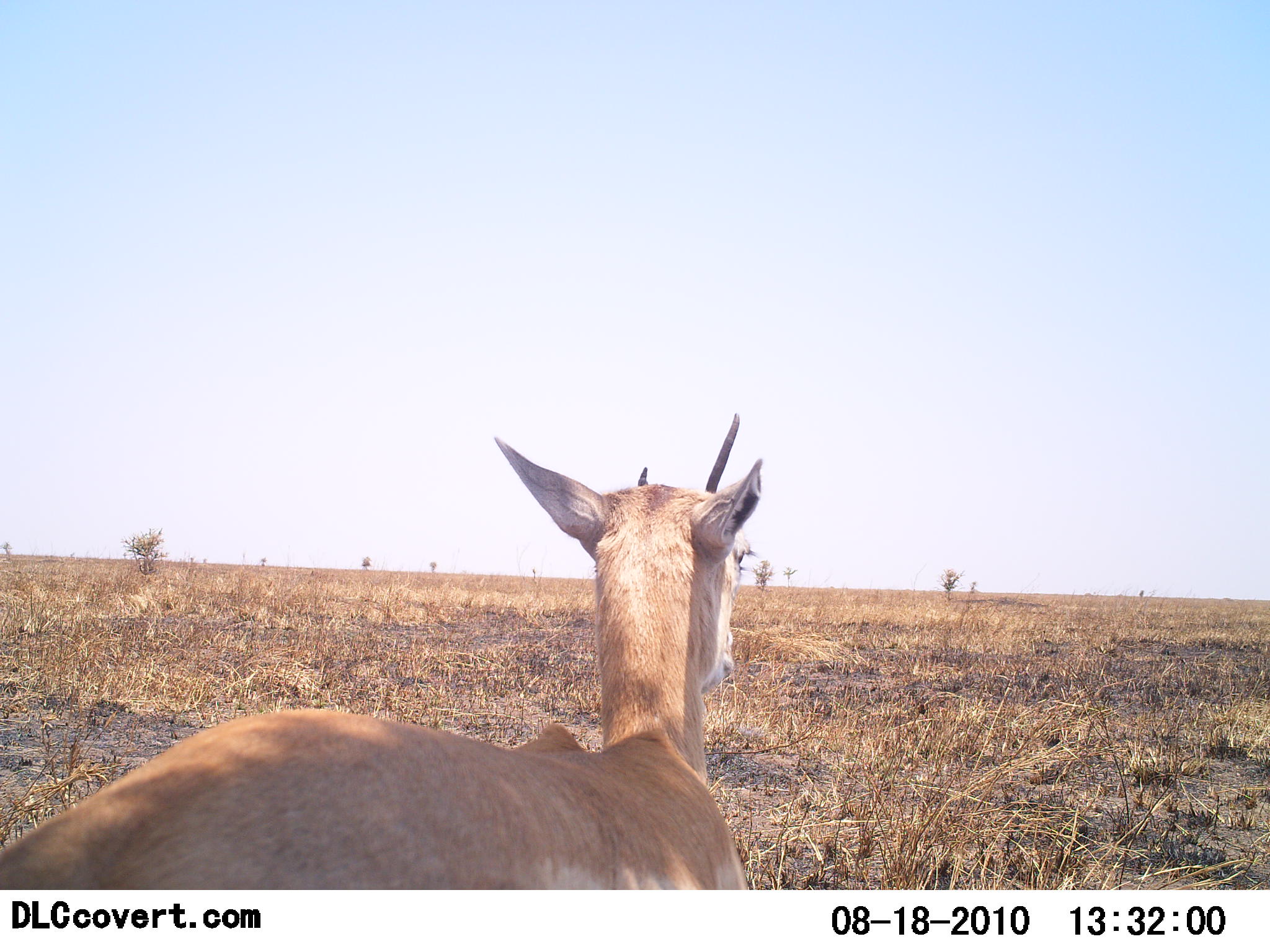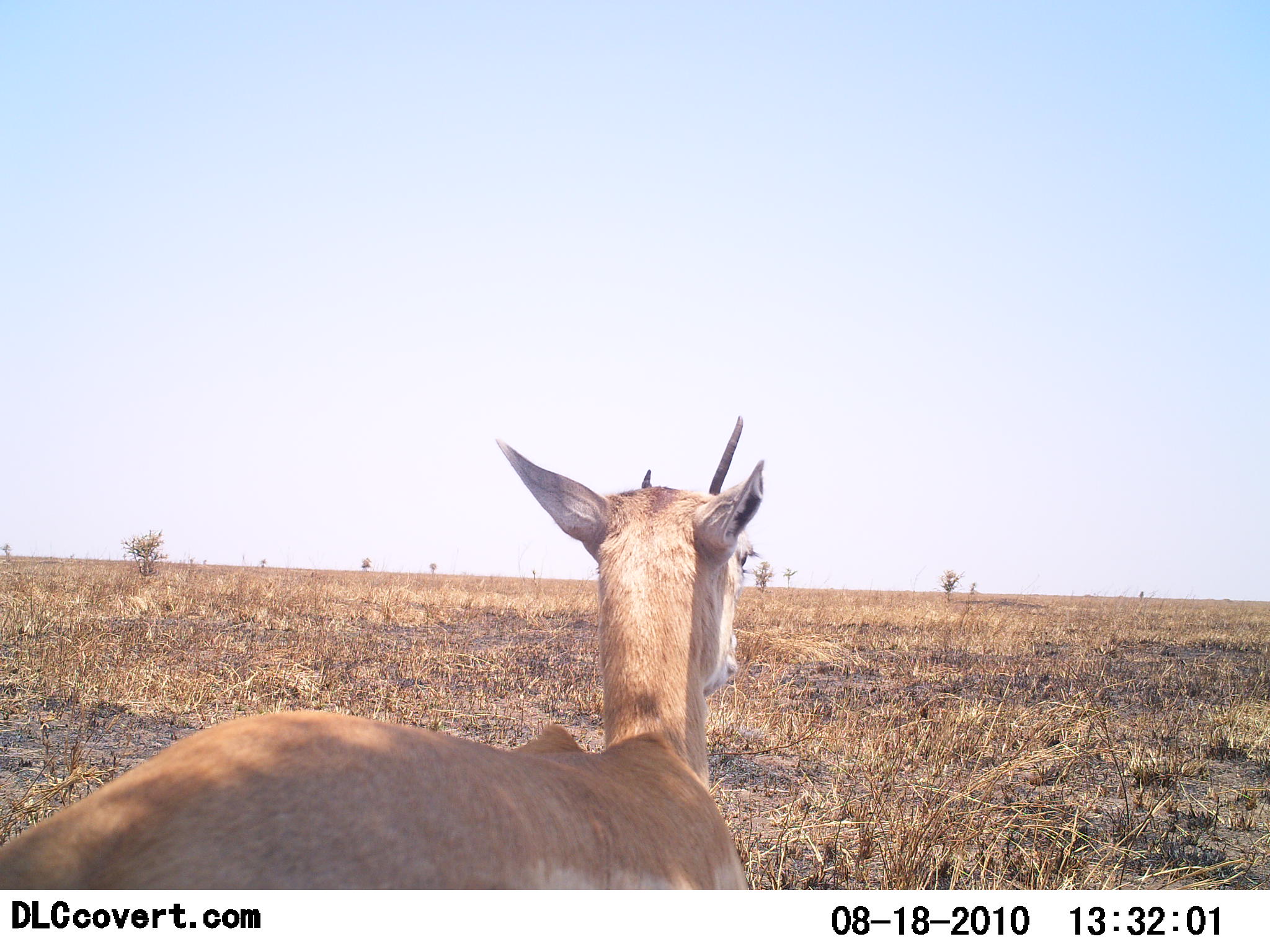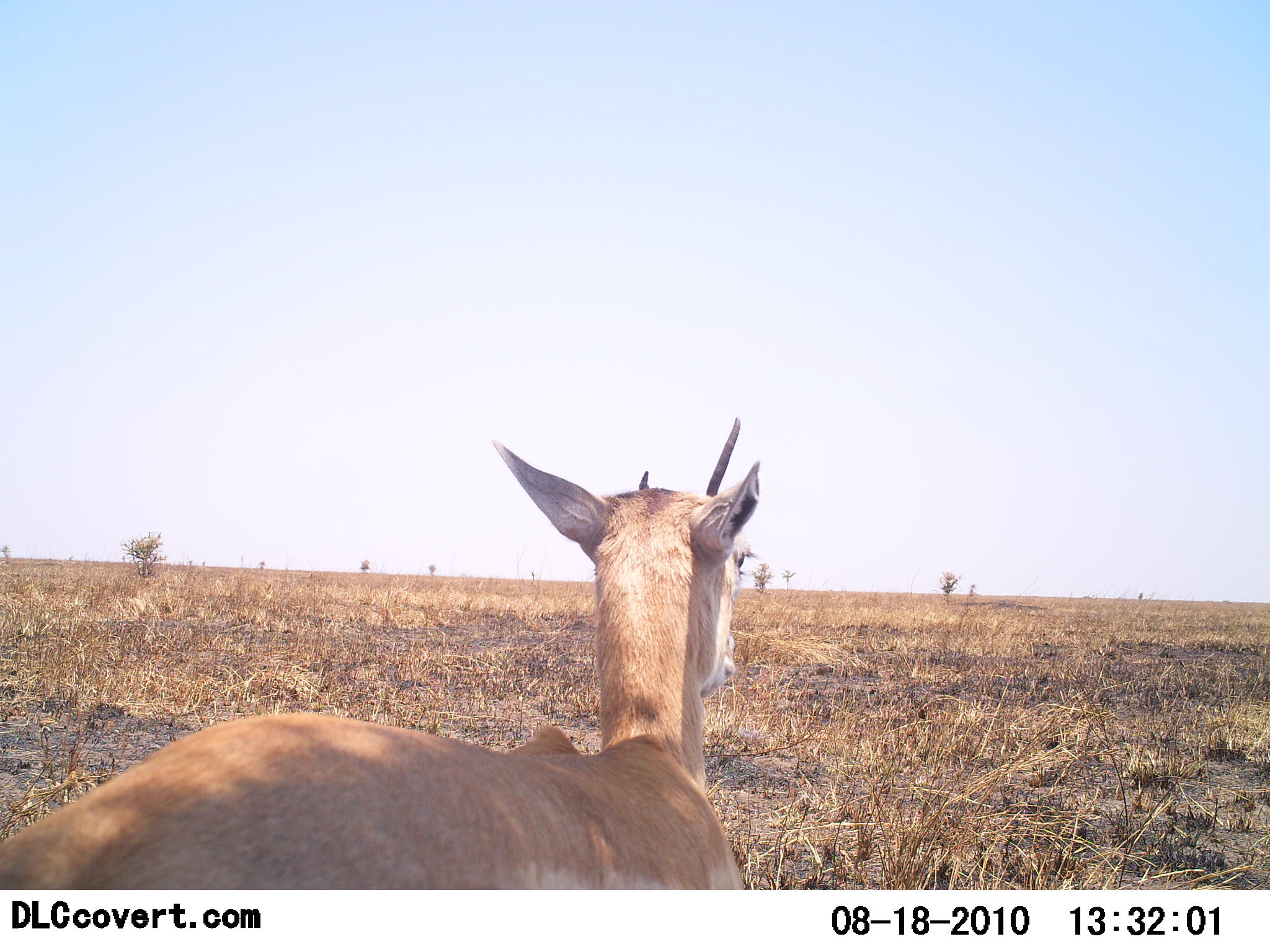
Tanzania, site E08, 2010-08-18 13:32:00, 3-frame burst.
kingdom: Animalia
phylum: Chordata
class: Mammalia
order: Artiodactyla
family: Bovidae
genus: Nanger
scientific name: Nanger granti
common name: grant's gazelle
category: gazellegrants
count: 1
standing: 92%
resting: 8%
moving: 0%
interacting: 0%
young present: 0%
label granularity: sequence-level